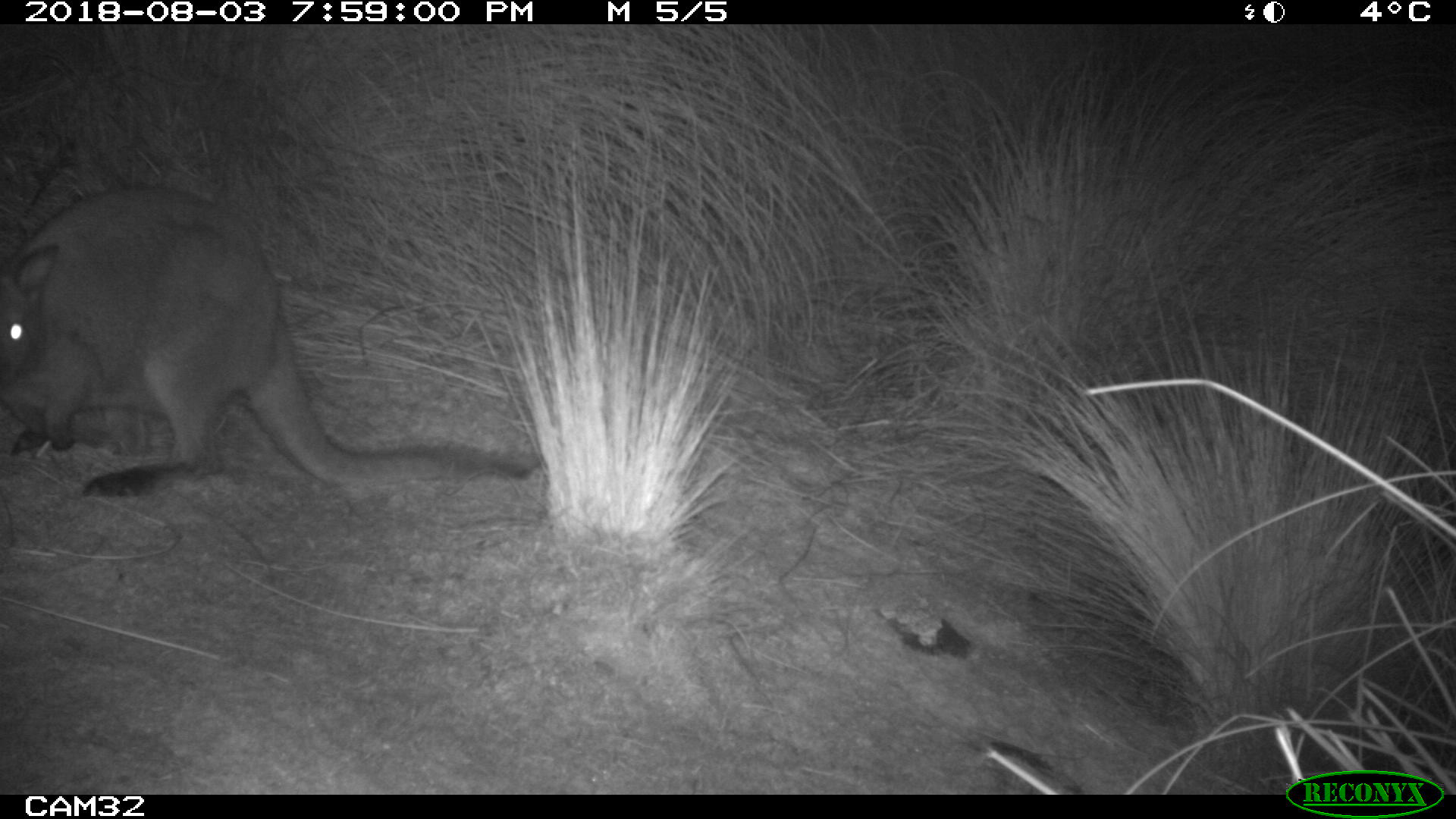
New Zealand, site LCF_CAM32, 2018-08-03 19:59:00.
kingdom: Animalia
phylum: Chordata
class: Mammalia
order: Diprotodontia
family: Macropodidae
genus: Notamacropus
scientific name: Notamacropus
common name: wallaby